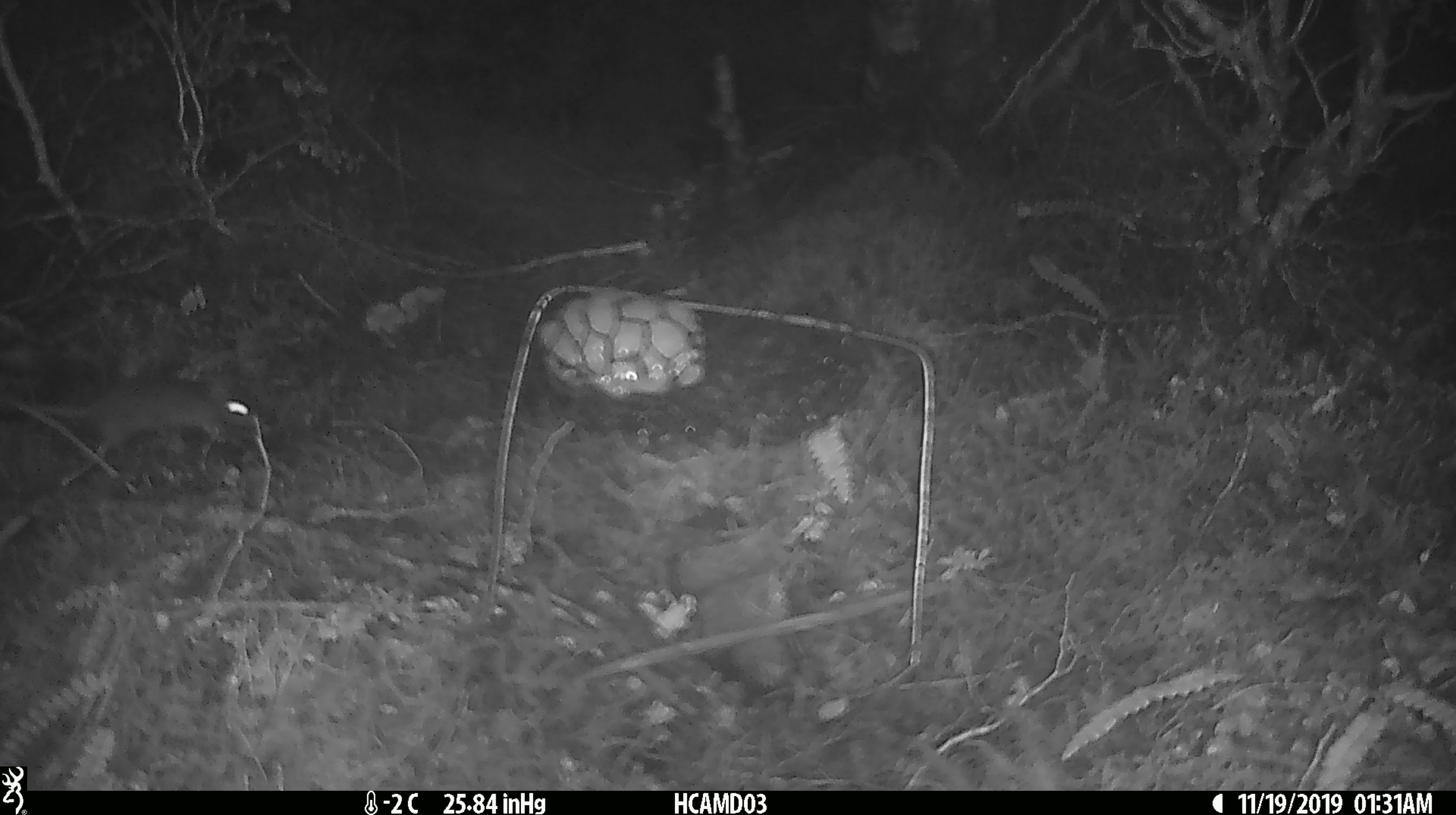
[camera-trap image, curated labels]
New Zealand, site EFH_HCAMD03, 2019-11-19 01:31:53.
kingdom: Animalia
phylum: Chordata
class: Mammalia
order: Rodentia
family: Muridae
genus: Mus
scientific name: Mus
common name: mouse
Mouse (Mus).